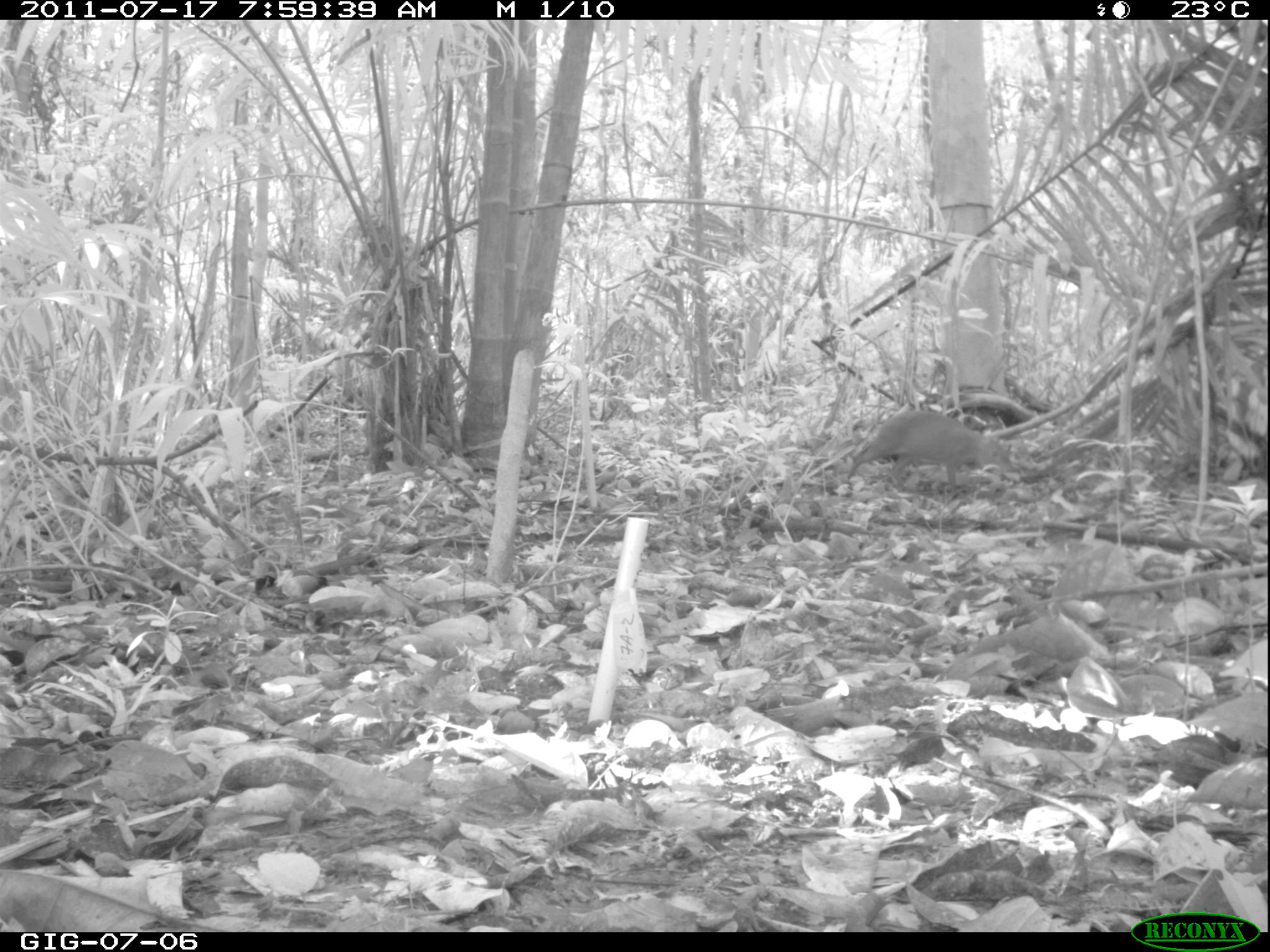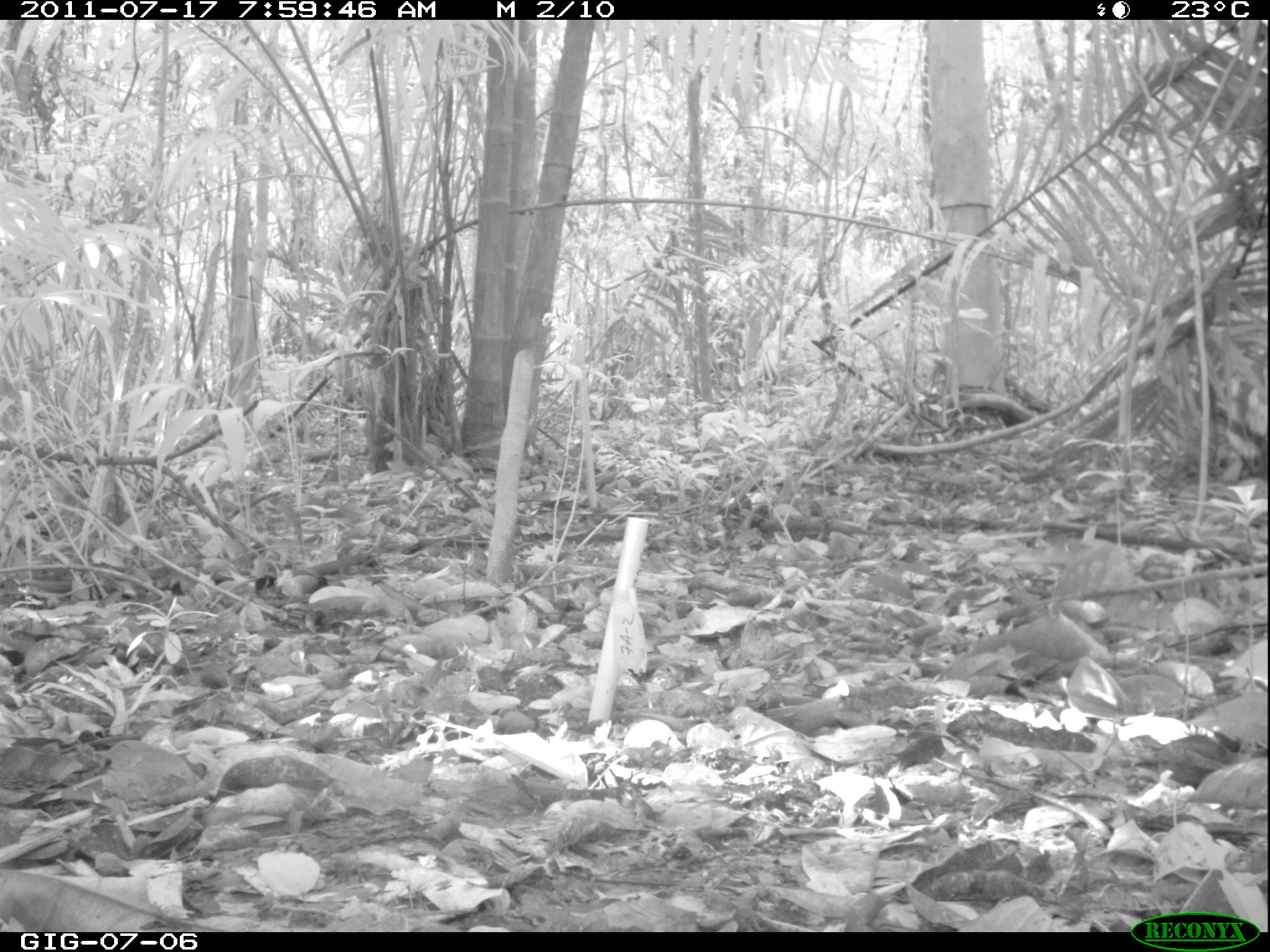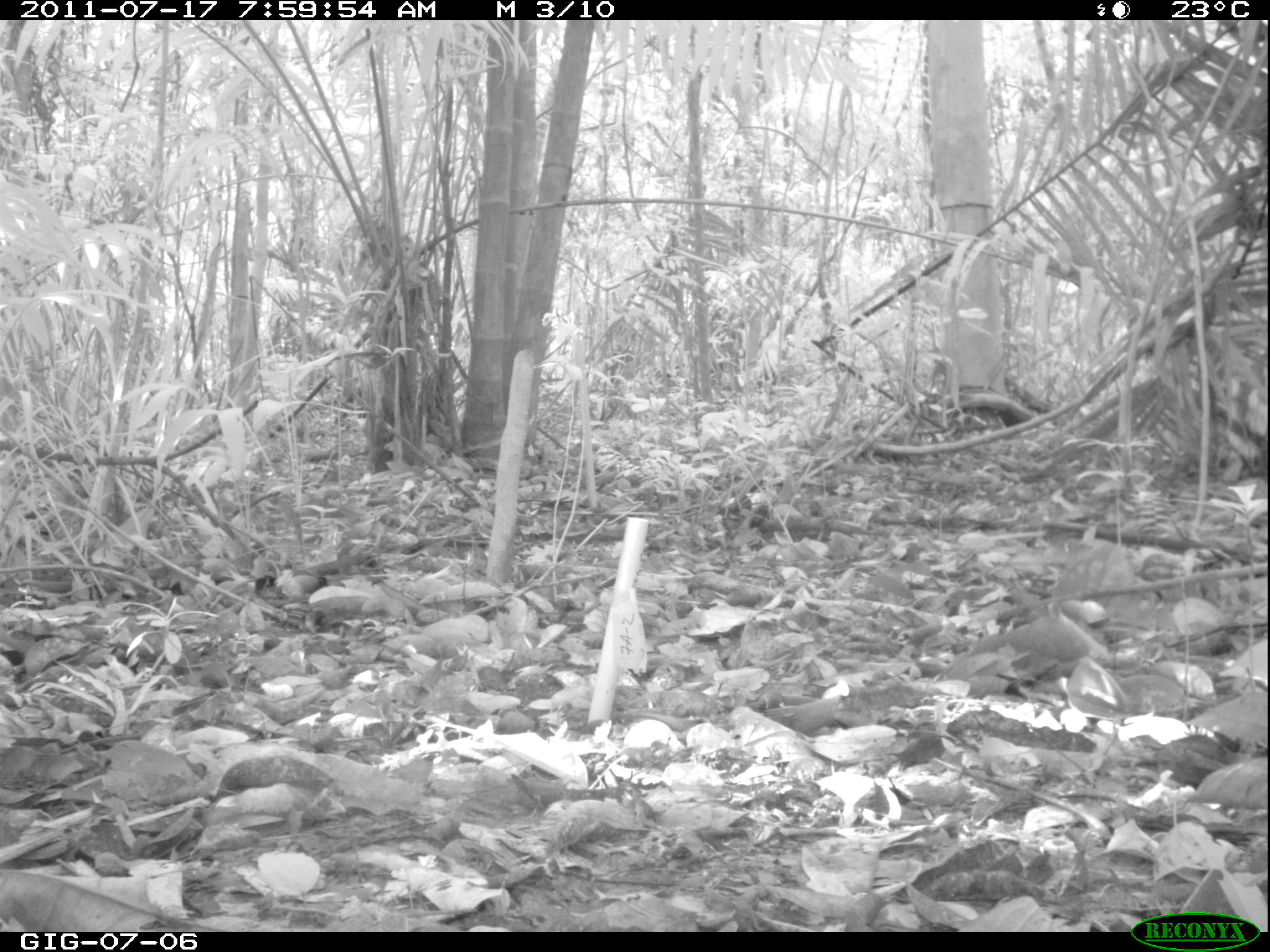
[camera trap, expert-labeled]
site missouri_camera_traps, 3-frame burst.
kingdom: Animalia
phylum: Chordata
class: Mammalia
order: Rodentia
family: Dasyproctidae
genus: Dasyprocta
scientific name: Dasyprocta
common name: agouti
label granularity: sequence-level